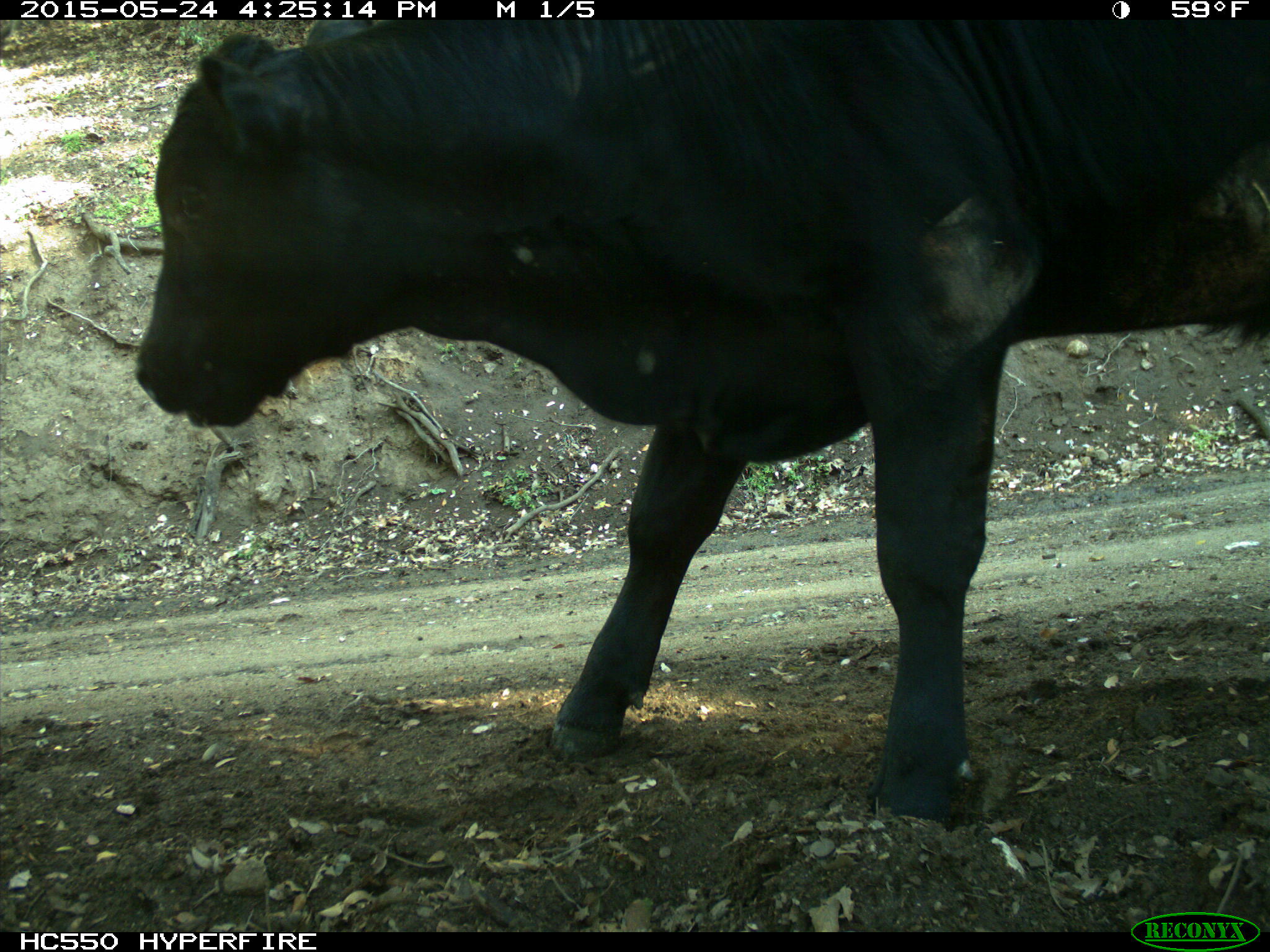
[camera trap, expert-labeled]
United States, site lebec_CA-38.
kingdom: Animalia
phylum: Chordata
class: Mammalia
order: Artiodactyla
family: Bovidae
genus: Bos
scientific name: Bos taurus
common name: domestic cow